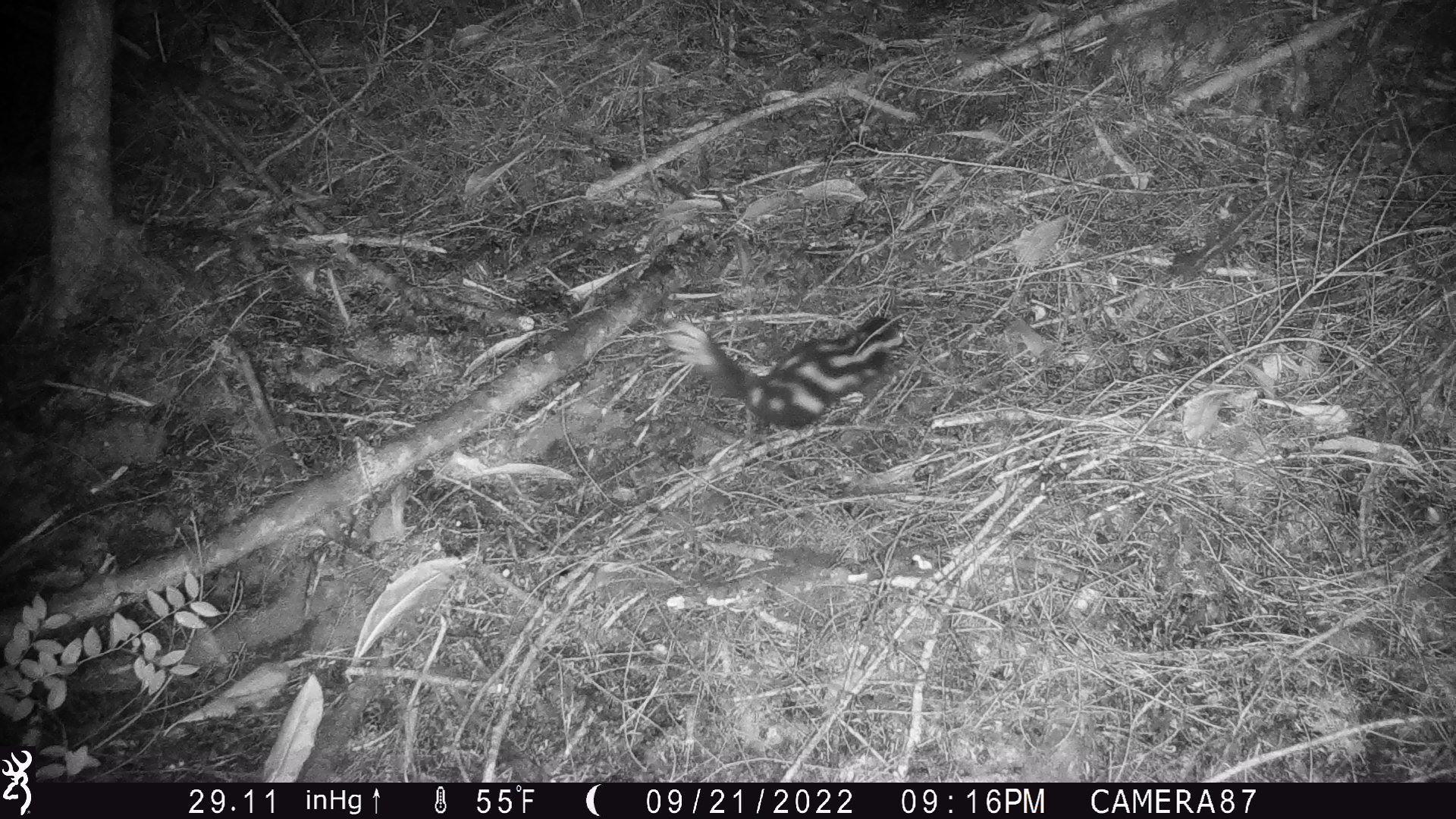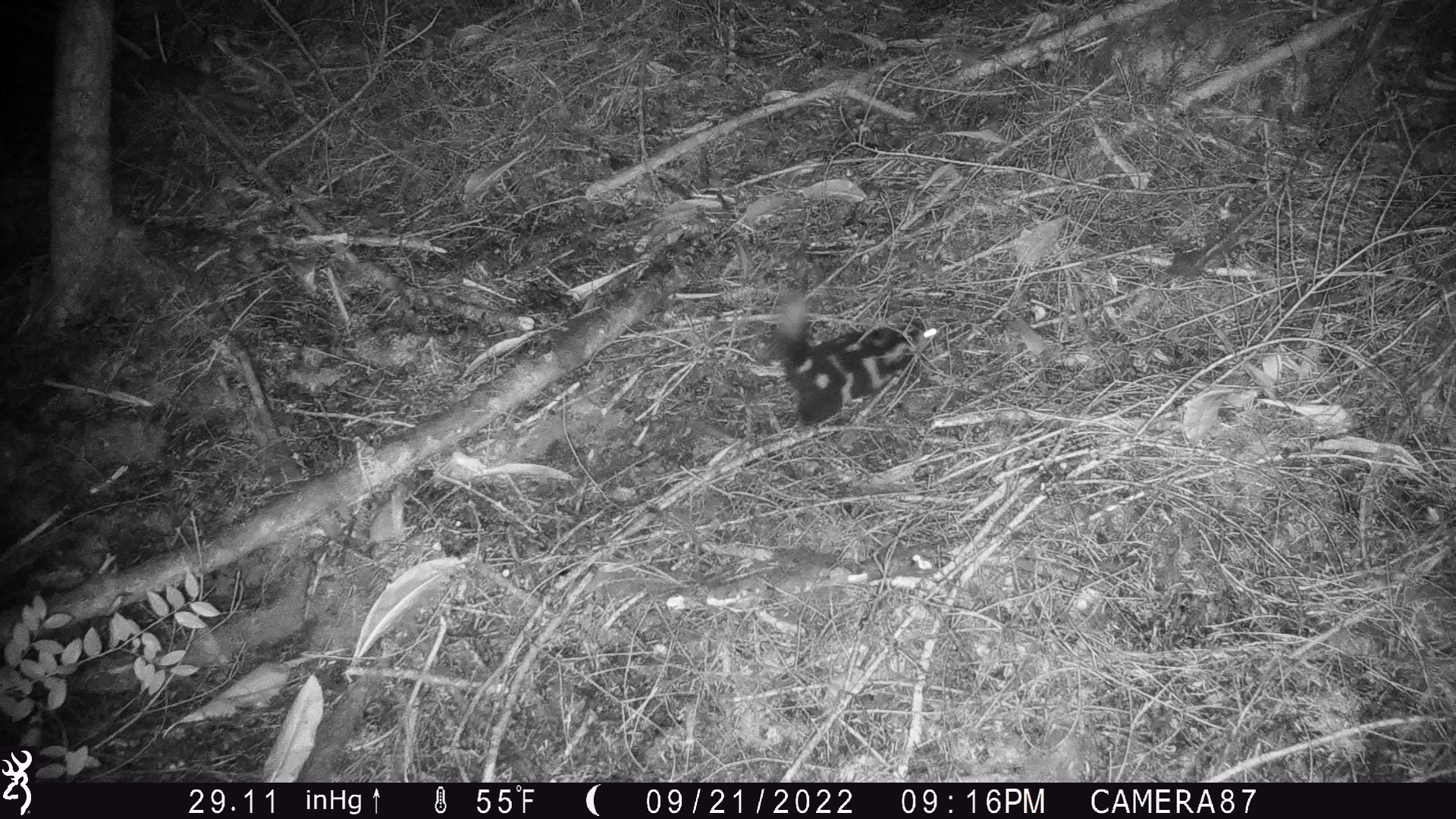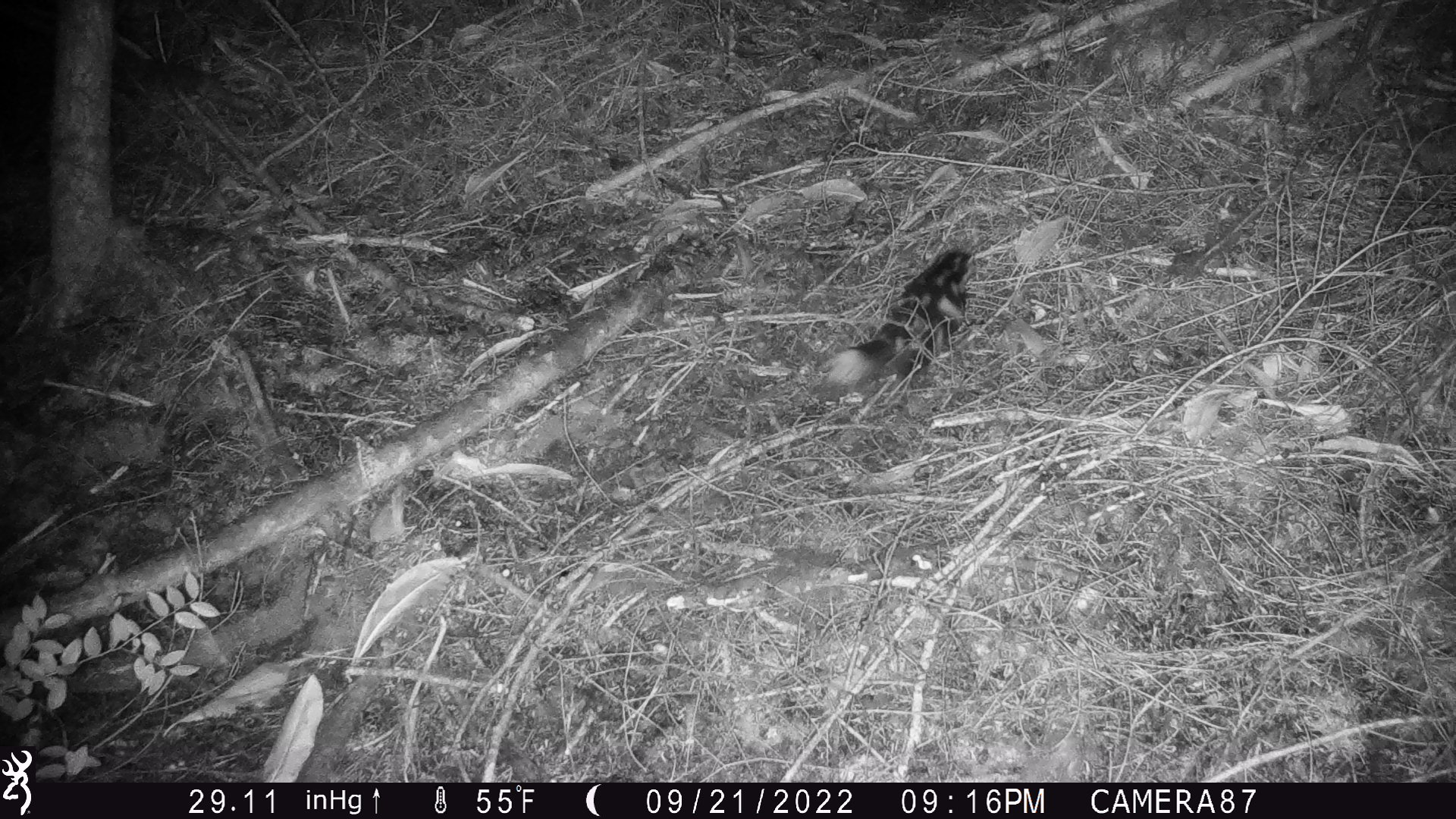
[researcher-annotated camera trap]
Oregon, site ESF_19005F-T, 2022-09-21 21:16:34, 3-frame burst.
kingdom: Animalia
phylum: Chordata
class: Mammalia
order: Carnivora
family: Mephitidae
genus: Spilogale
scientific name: Spilogale gracilis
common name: western spotted skunk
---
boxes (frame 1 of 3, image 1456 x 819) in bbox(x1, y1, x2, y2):
western spotted skunk: bbox(646, 301, 910, 445)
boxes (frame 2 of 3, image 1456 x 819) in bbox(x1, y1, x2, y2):
western spotted skunk: bbox(755, 292, 935, 431)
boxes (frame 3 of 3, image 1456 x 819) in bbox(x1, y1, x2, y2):
western spotted skunk: bbox(806, 242, 990, 399)